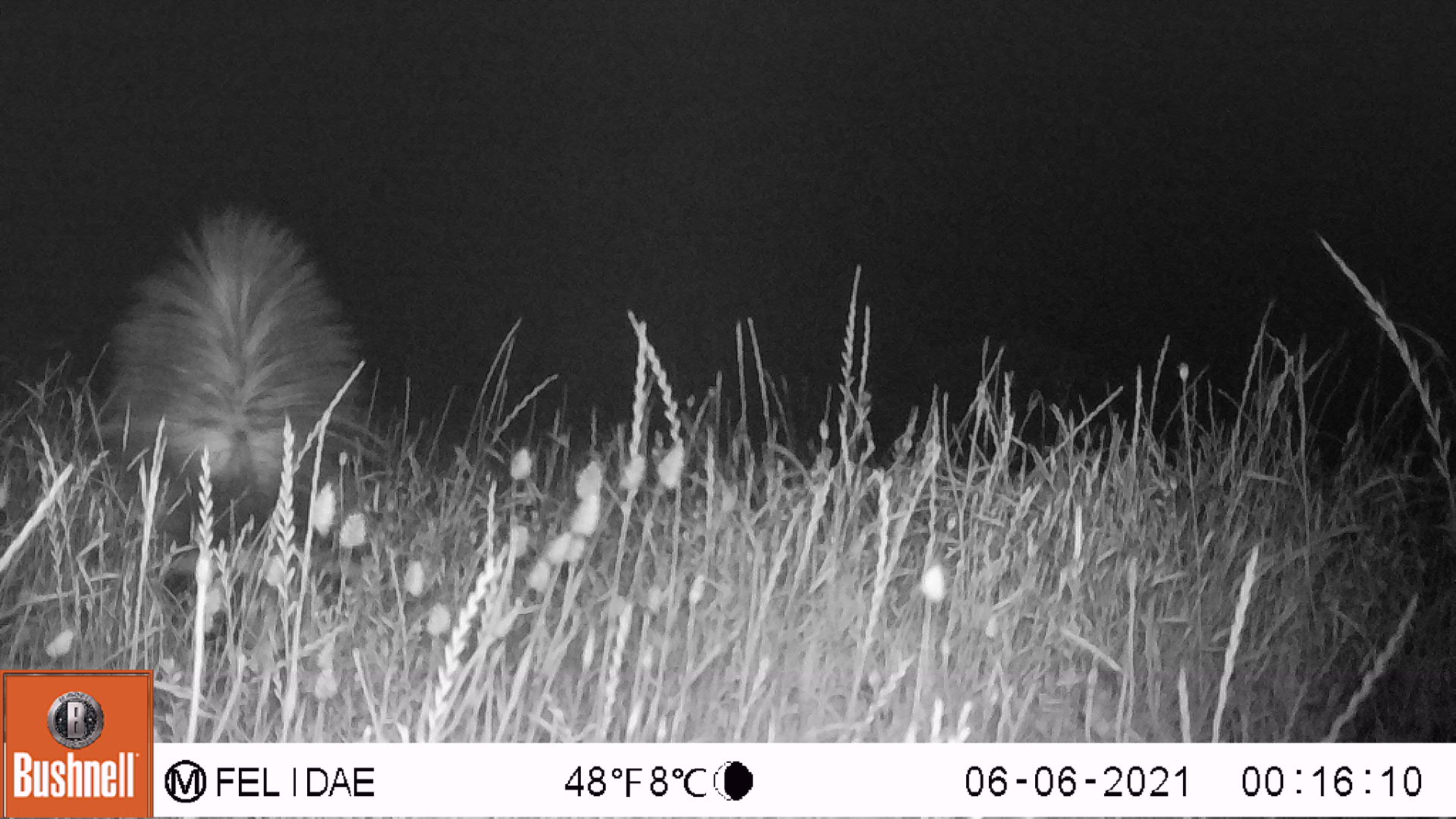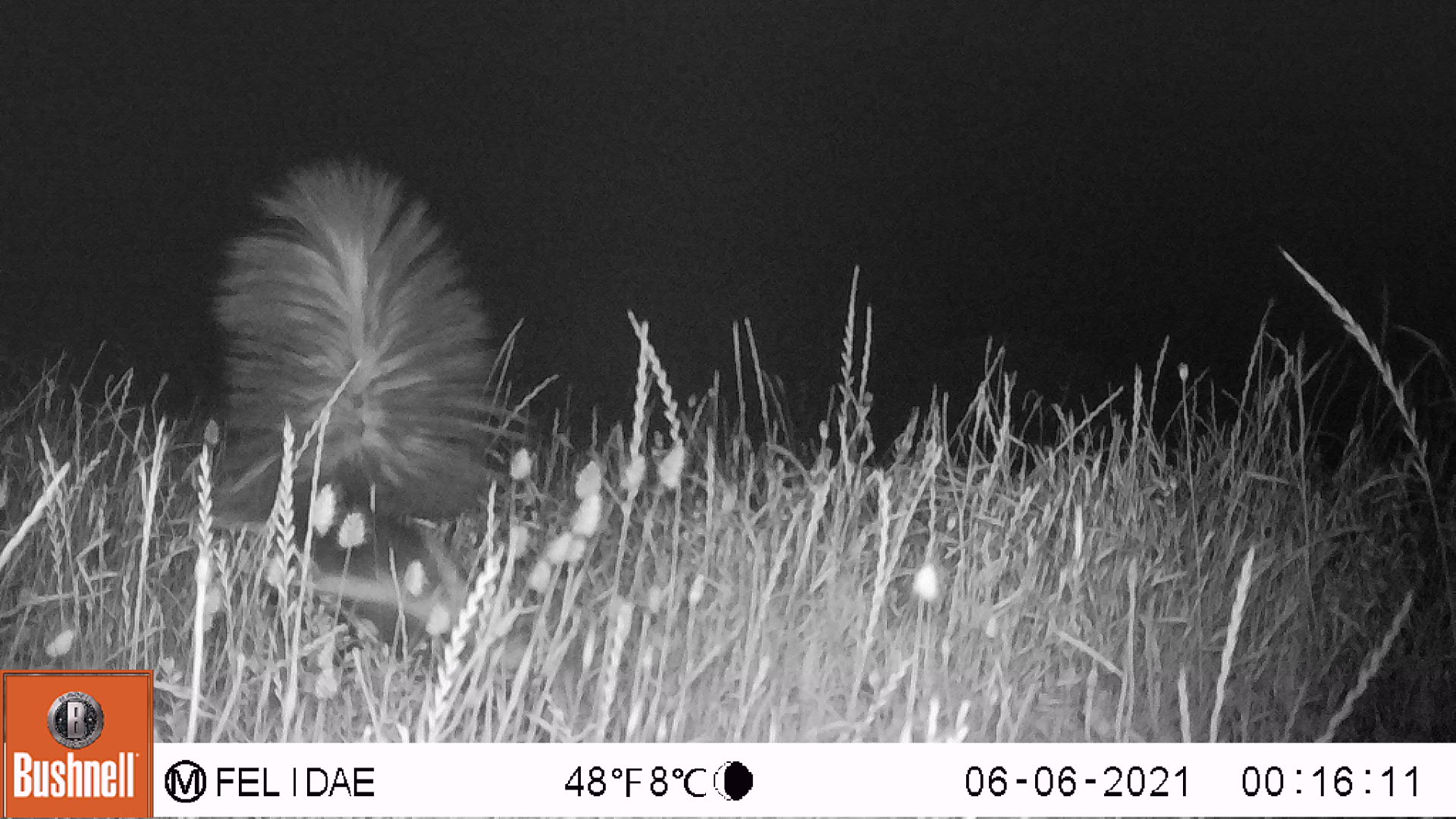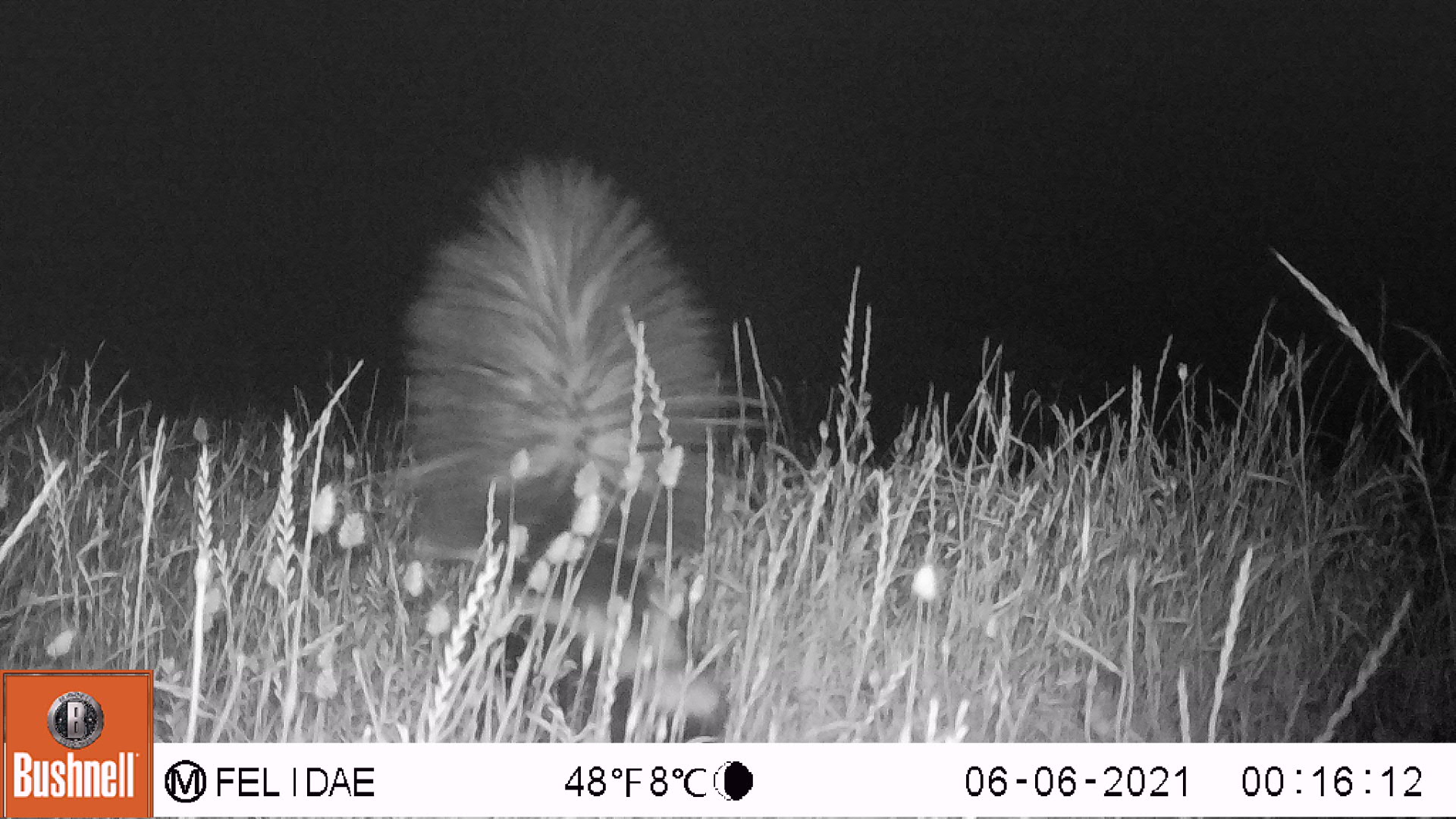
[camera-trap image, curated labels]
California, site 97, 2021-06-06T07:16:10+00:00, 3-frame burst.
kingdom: Animalia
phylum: Chordata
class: Mammalia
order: Carnivora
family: Mephitidae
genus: Mephitis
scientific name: Mephitis mephitis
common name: striped skunk